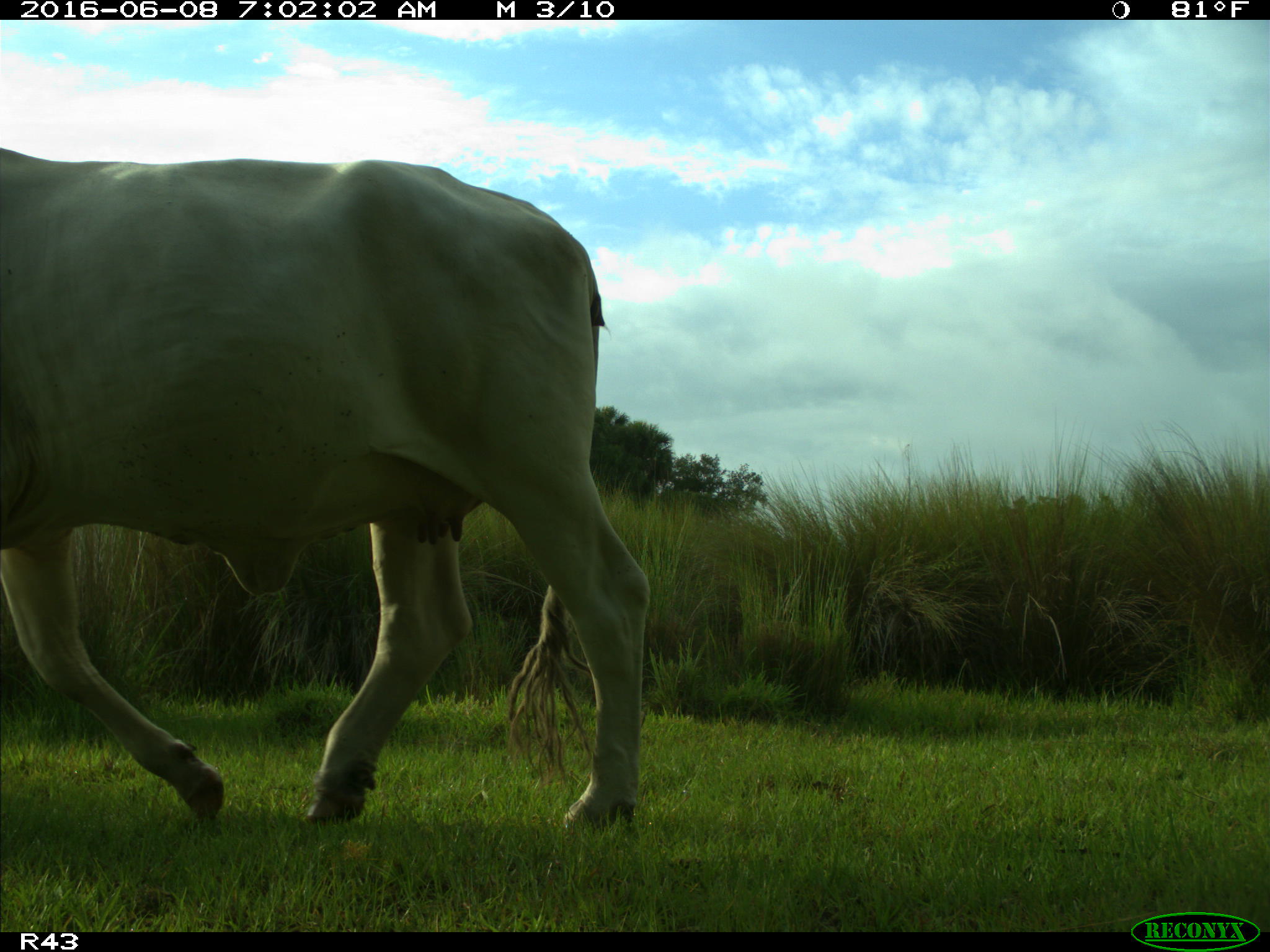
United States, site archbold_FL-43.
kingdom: Animalia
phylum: Chordata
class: Mammalia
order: Artiodactyla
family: Bovidae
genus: Bos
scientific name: Bos taurus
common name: domestic cow